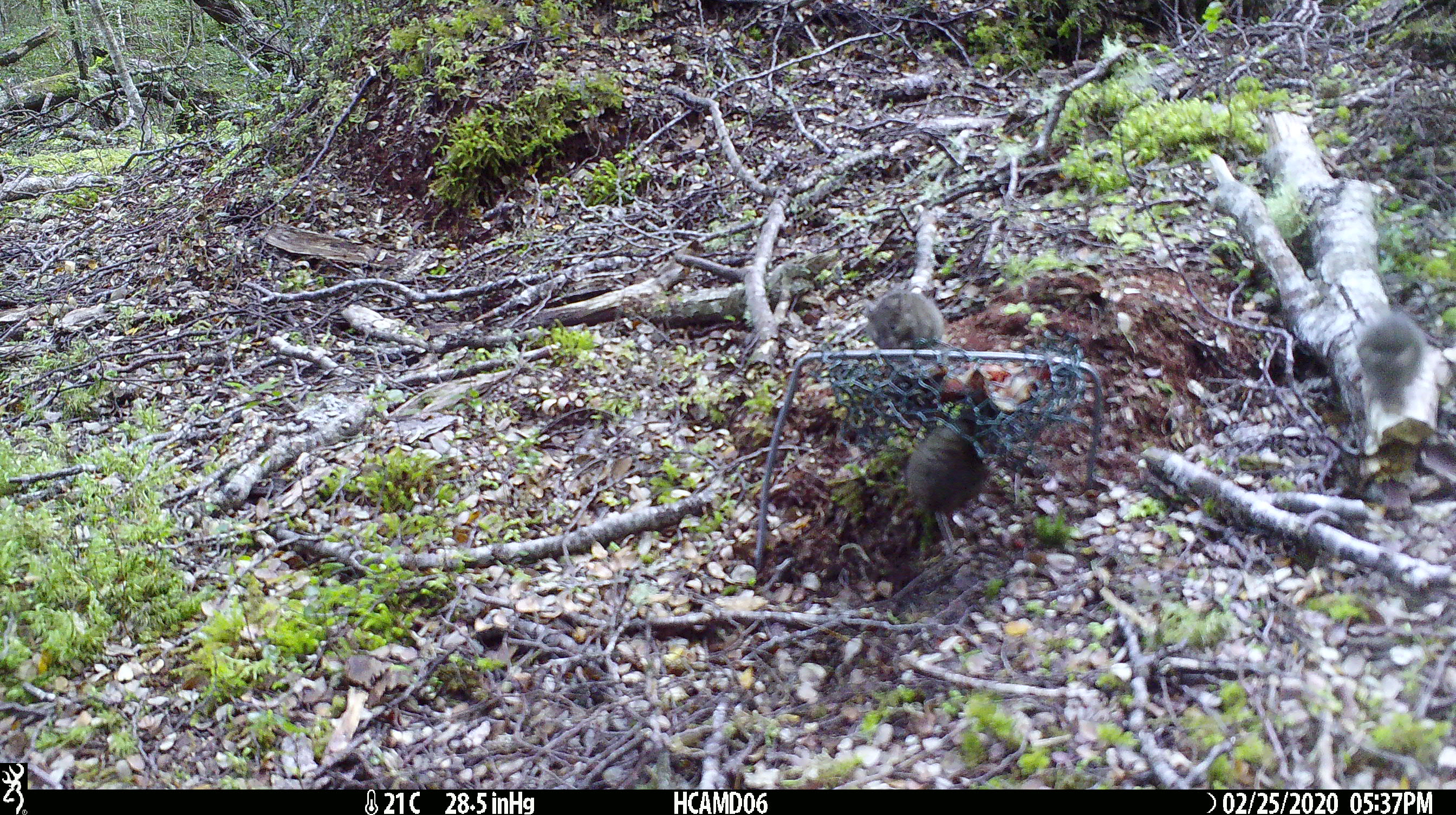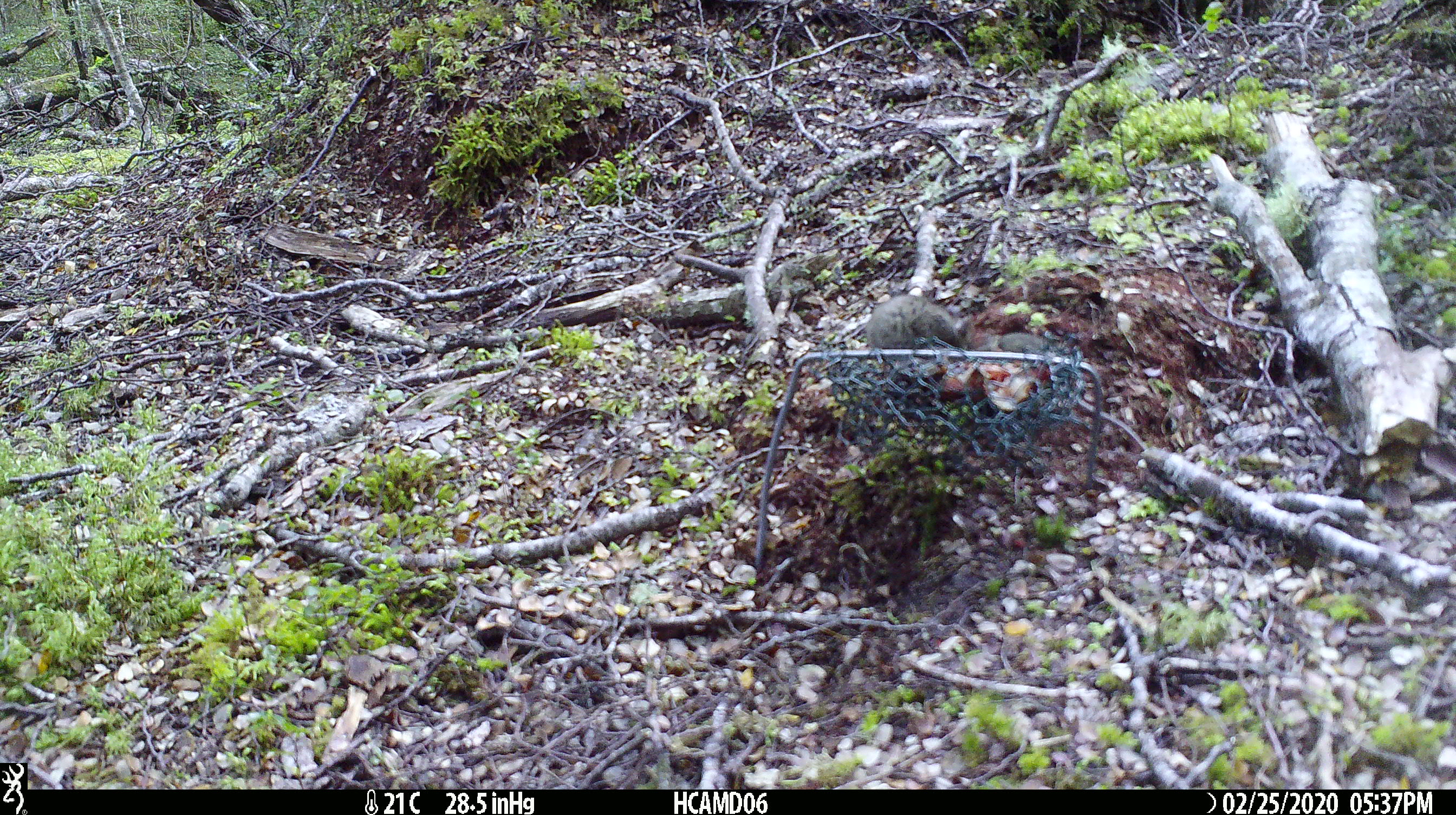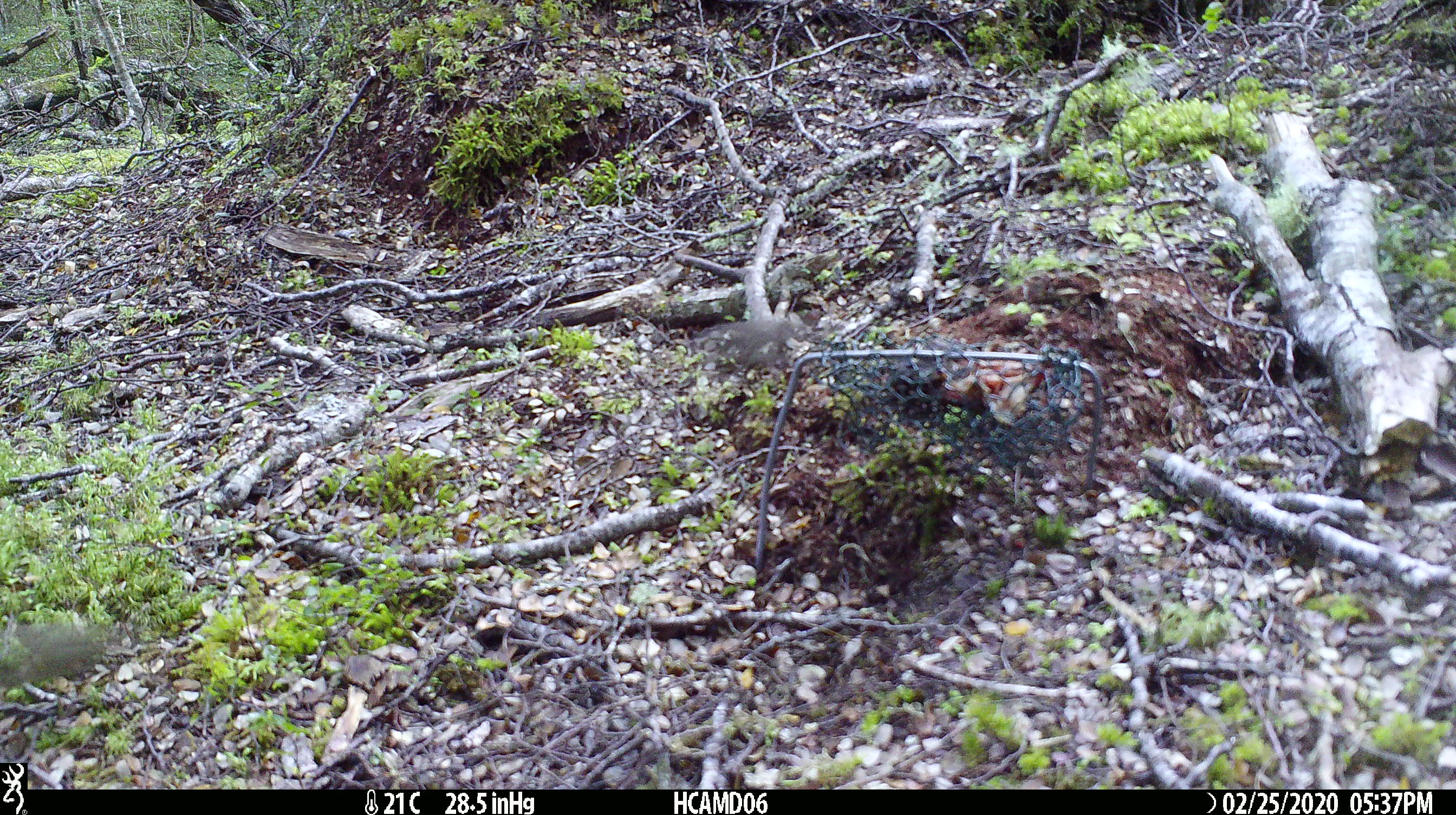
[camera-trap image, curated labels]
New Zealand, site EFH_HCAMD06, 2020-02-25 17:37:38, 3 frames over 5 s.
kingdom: Animalia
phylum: Chordata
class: Mammalia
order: Rodentia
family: Muridae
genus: Mus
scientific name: Mus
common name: mouse